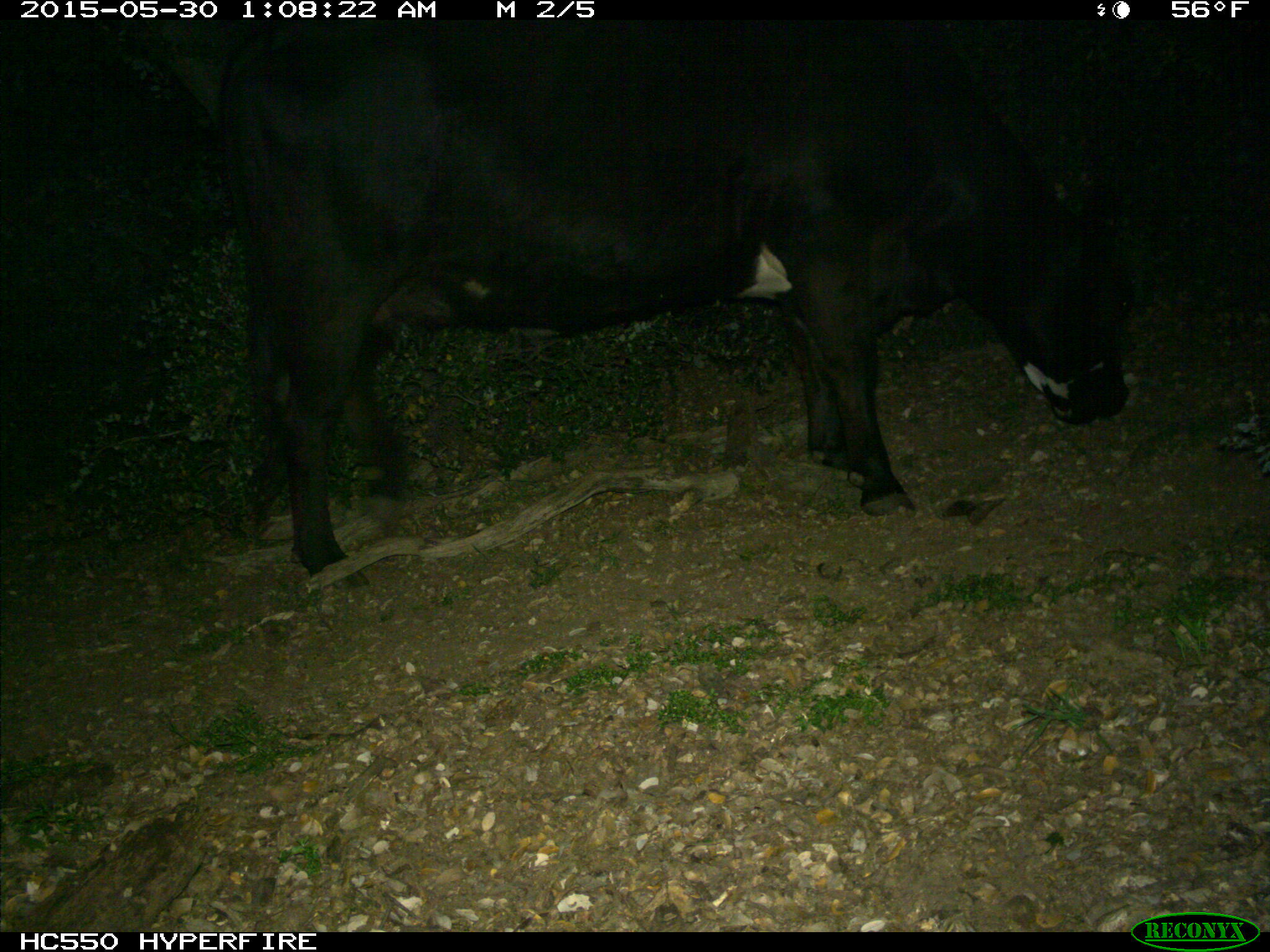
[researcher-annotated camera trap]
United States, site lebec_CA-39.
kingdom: Animalia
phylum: Chordata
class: Mammalia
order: Artiodactyla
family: Bovidae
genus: Bos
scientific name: Bos taurus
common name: domestic cow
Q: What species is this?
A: Bos taurus (domestic cow).